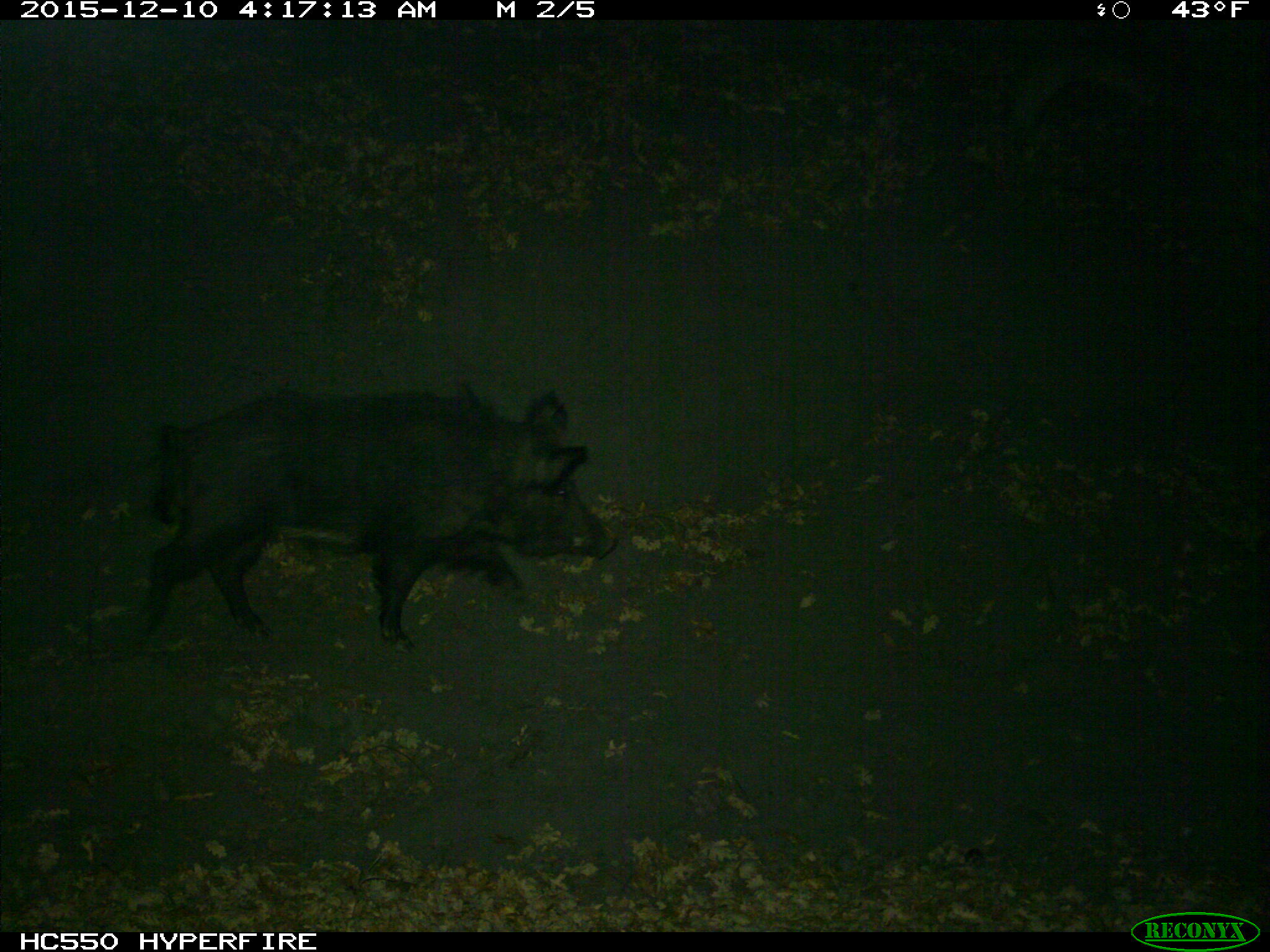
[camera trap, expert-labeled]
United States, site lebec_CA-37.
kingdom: Animalia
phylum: Chordata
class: Mammalia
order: Artiodactyla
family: Suidae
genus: Sus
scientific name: Sus scrofa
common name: wild boar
Sus scrofa (wild boar).